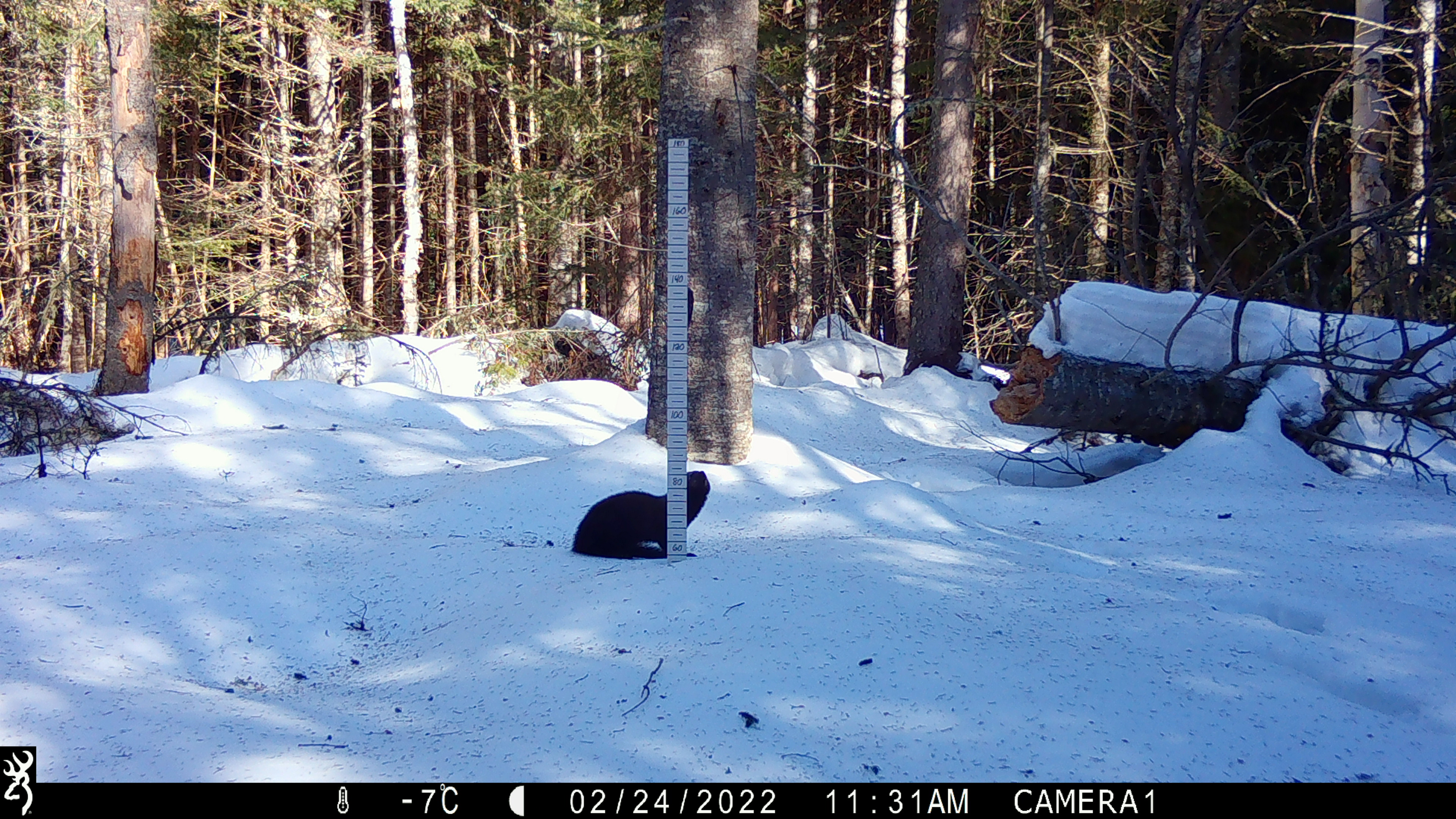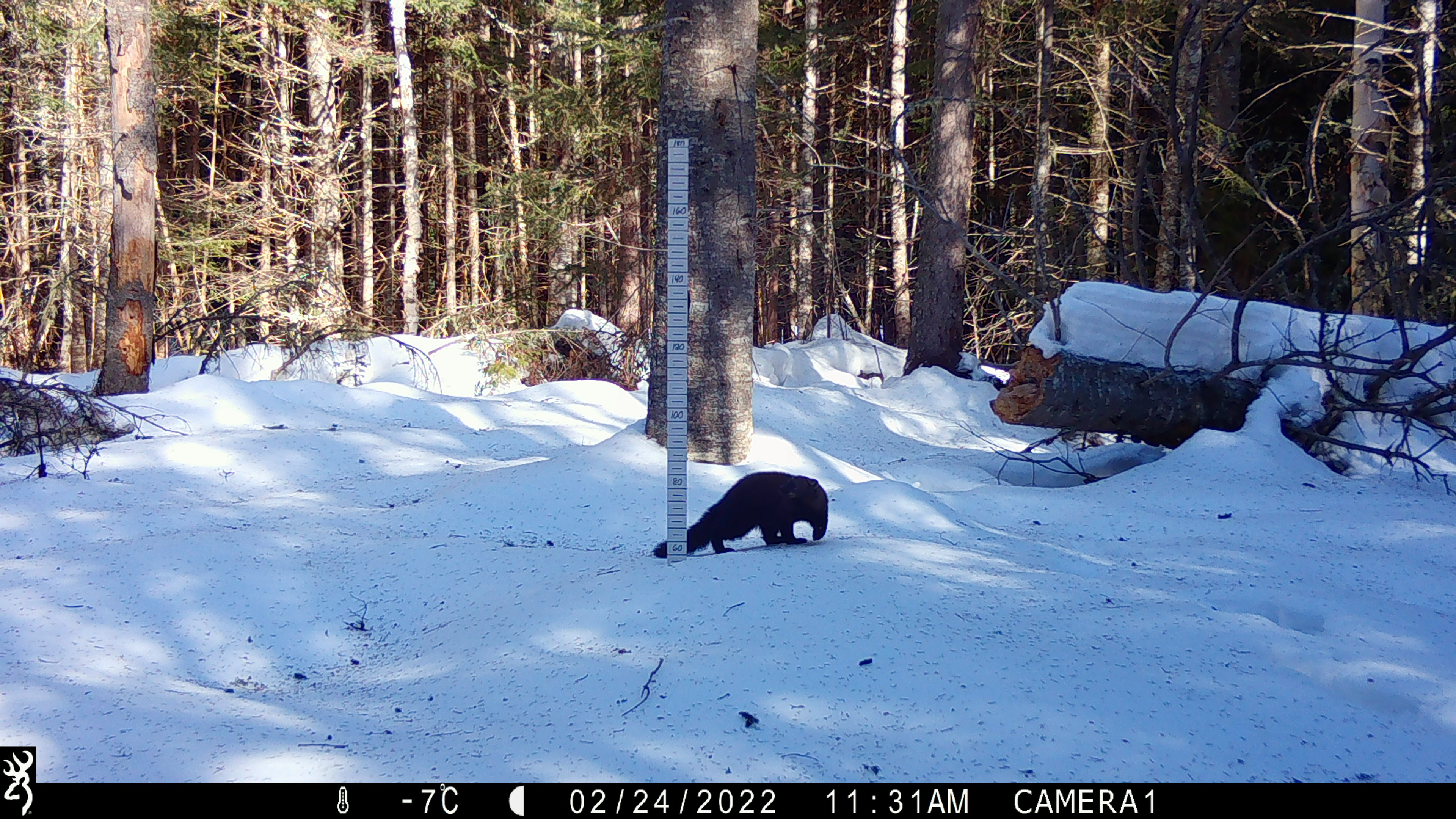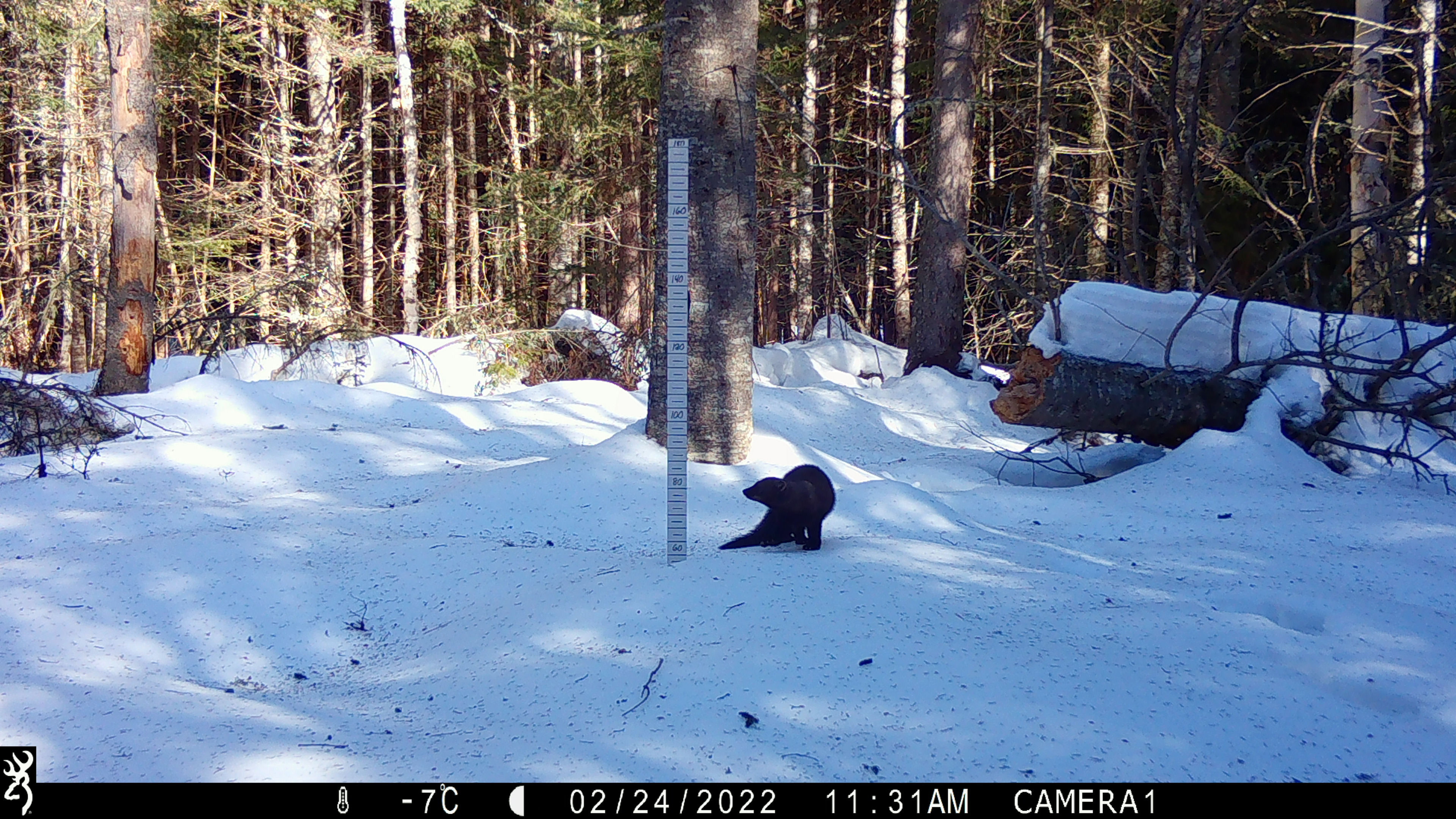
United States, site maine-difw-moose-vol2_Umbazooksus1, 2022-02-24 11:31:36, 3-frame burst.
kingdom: Animalia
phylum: Chordata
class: Mammalia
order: Carnivora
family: Mustelidae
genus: Pekania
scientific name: Pekania pennanti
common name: fisher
Fisher (Pekania pennanti).